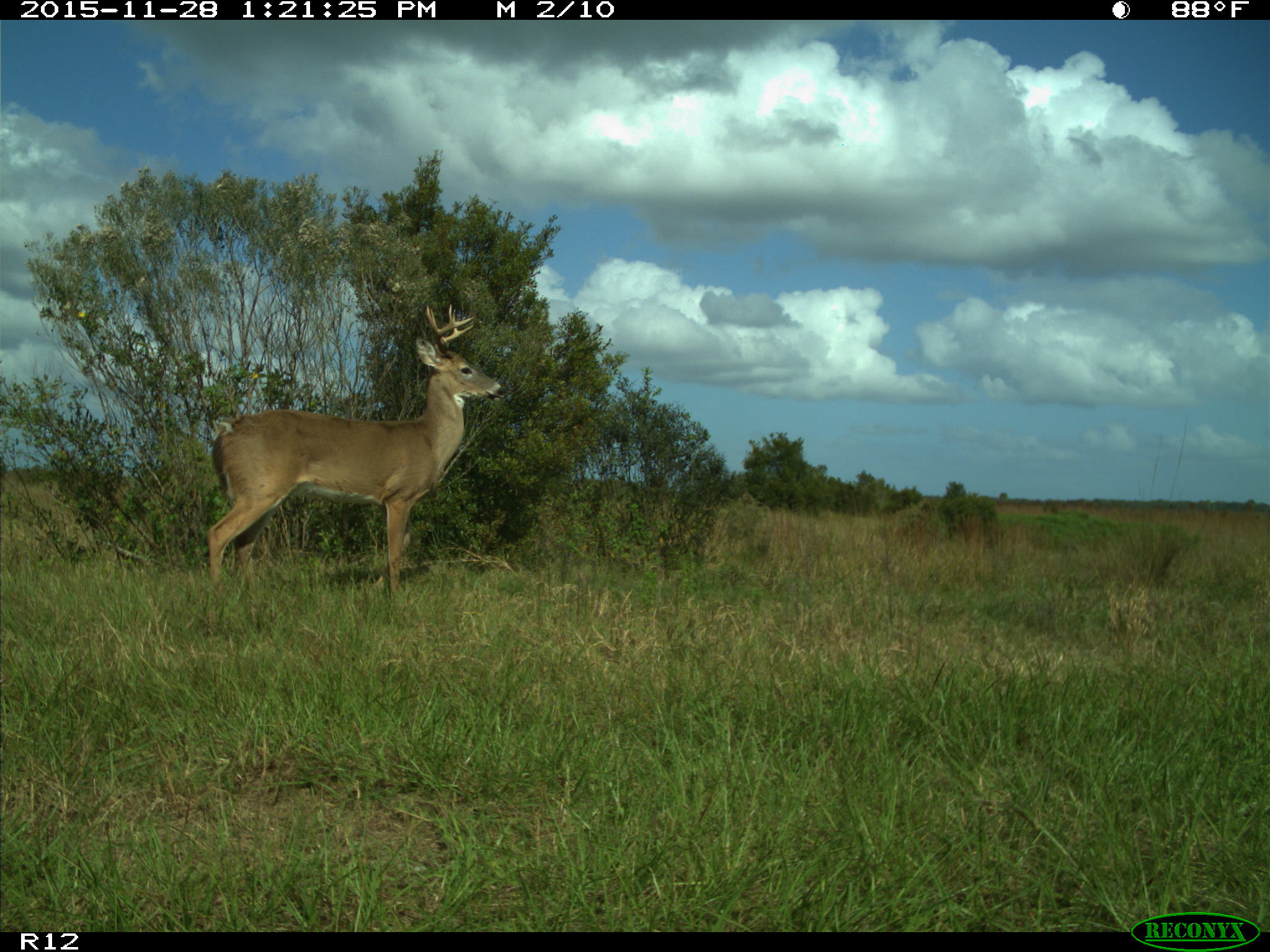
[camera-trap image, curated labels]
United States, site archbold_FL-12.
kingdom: Animalia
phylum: Chordata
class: Mammalia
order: Artiodactyla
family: Cervidae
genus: Odocoileus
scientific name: Odocoileus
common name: deer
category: unidentified deer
Unidentified deer (deer) (Odocoileus).